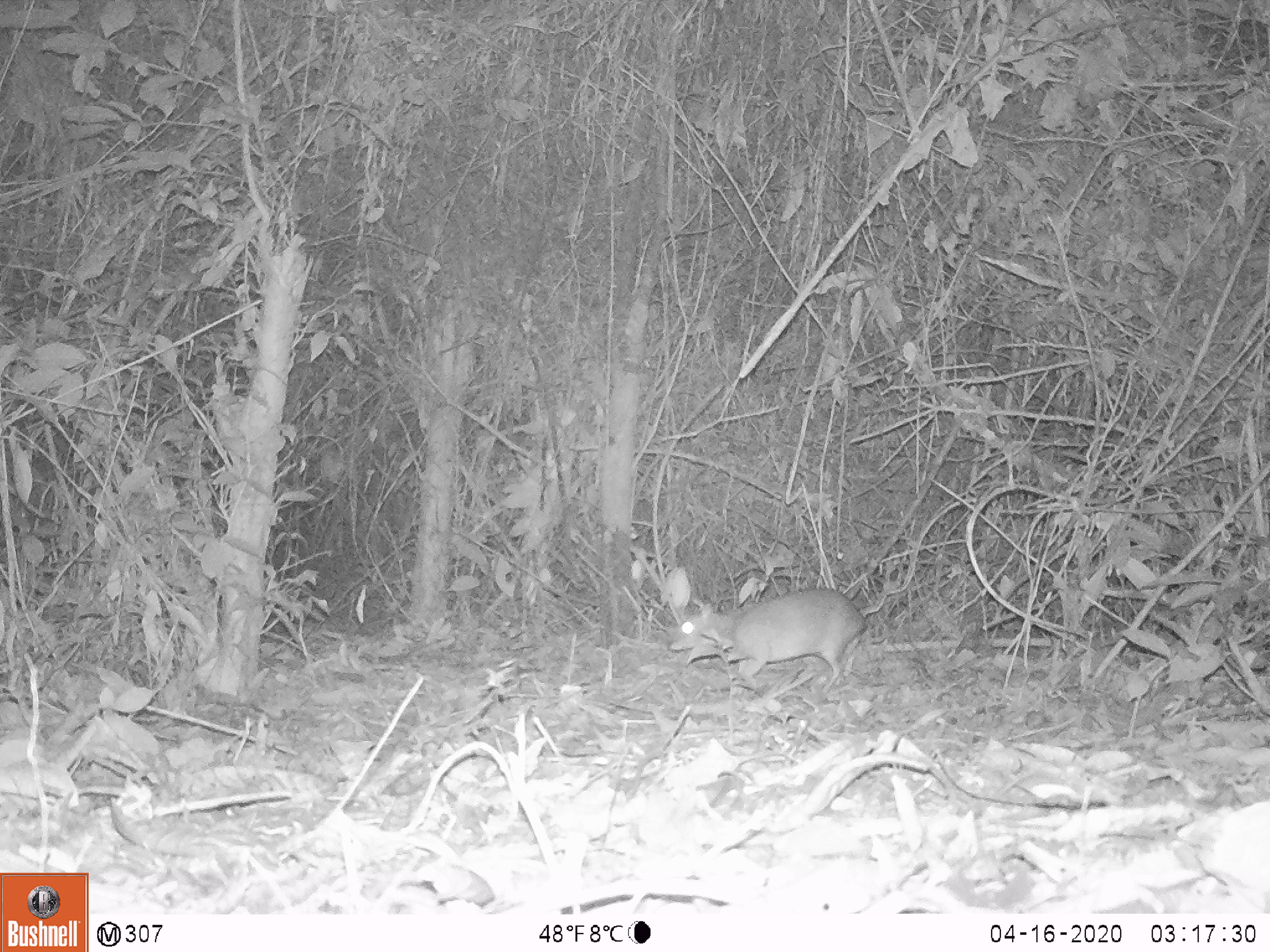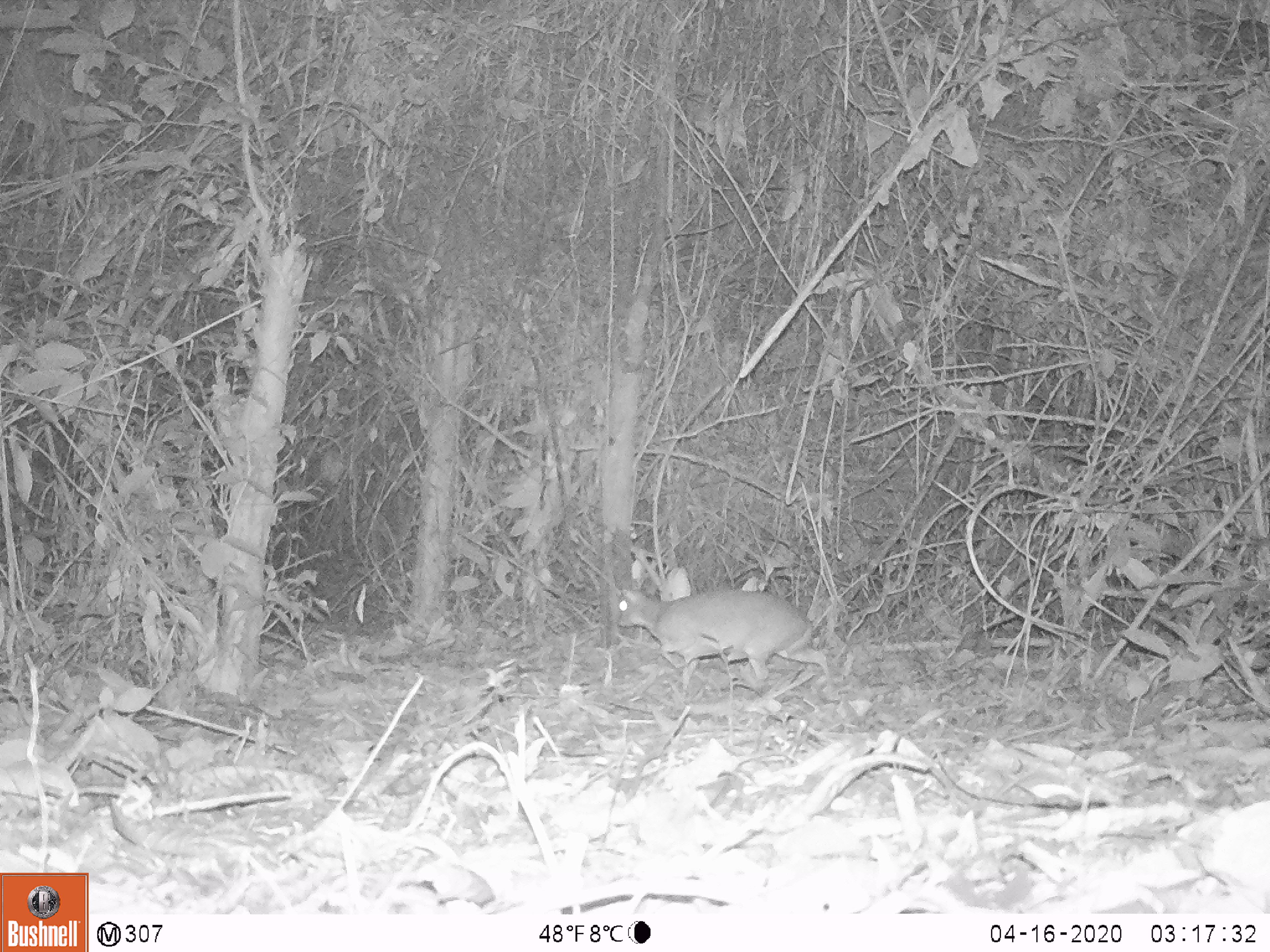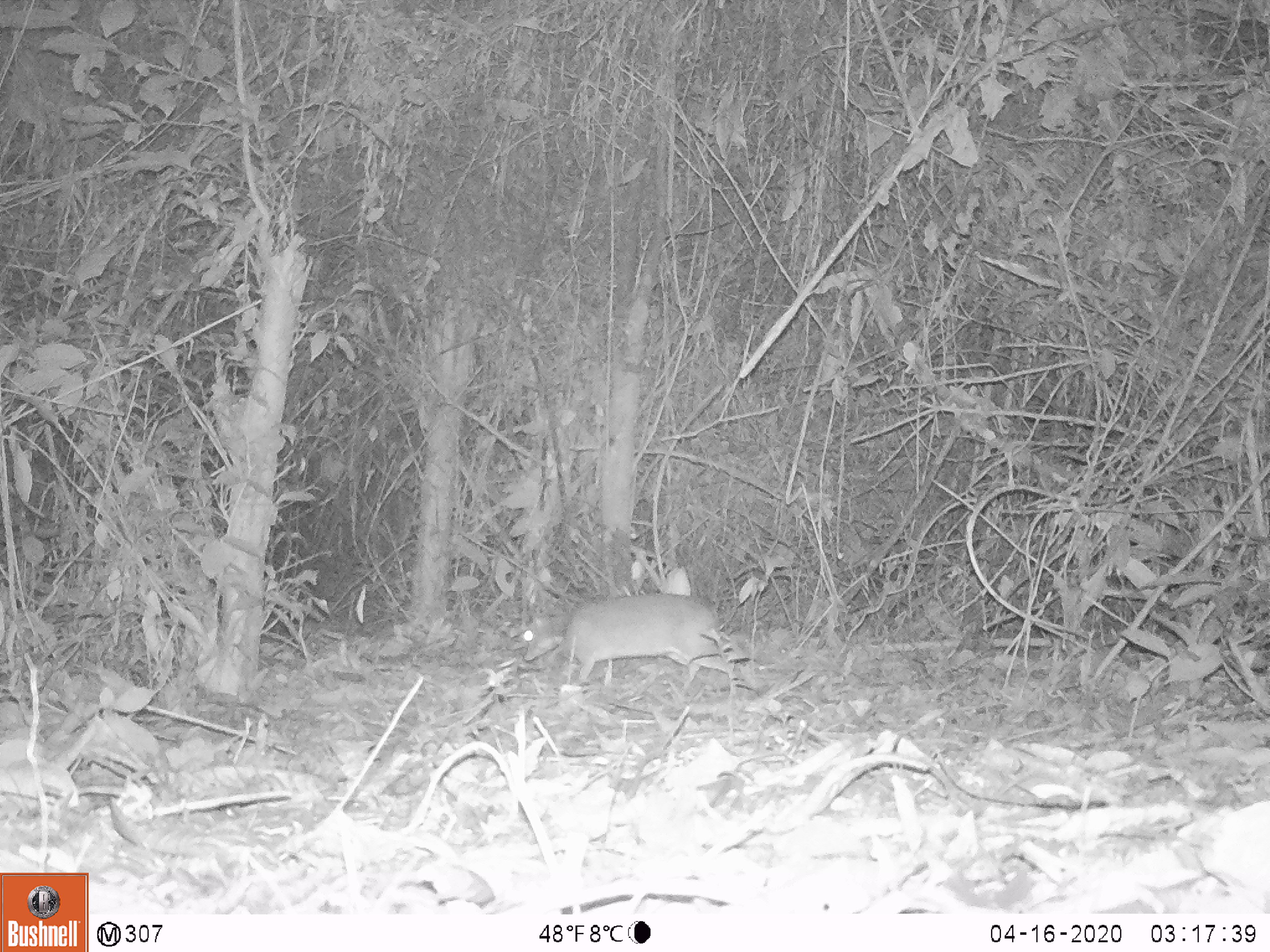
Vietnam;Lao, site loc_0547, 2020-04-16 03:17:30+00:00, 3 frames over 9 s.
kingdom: Animalia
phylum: Chordata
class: Mammalia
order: Artiodactyla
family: Tragulidae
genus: Moschiola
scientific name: Moschiola meminna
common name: chevrotain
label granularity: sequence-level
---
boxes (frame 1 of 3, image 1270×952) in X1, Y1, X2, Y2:
chevrotain: 668, 588, 868, 694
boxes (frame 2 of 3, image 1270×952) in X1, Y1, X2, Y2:
chevrotain: 618, 589, 831, 695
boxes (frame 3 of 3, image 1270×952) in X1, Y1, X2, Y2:
chevrotain: 523, 593, 760, 696